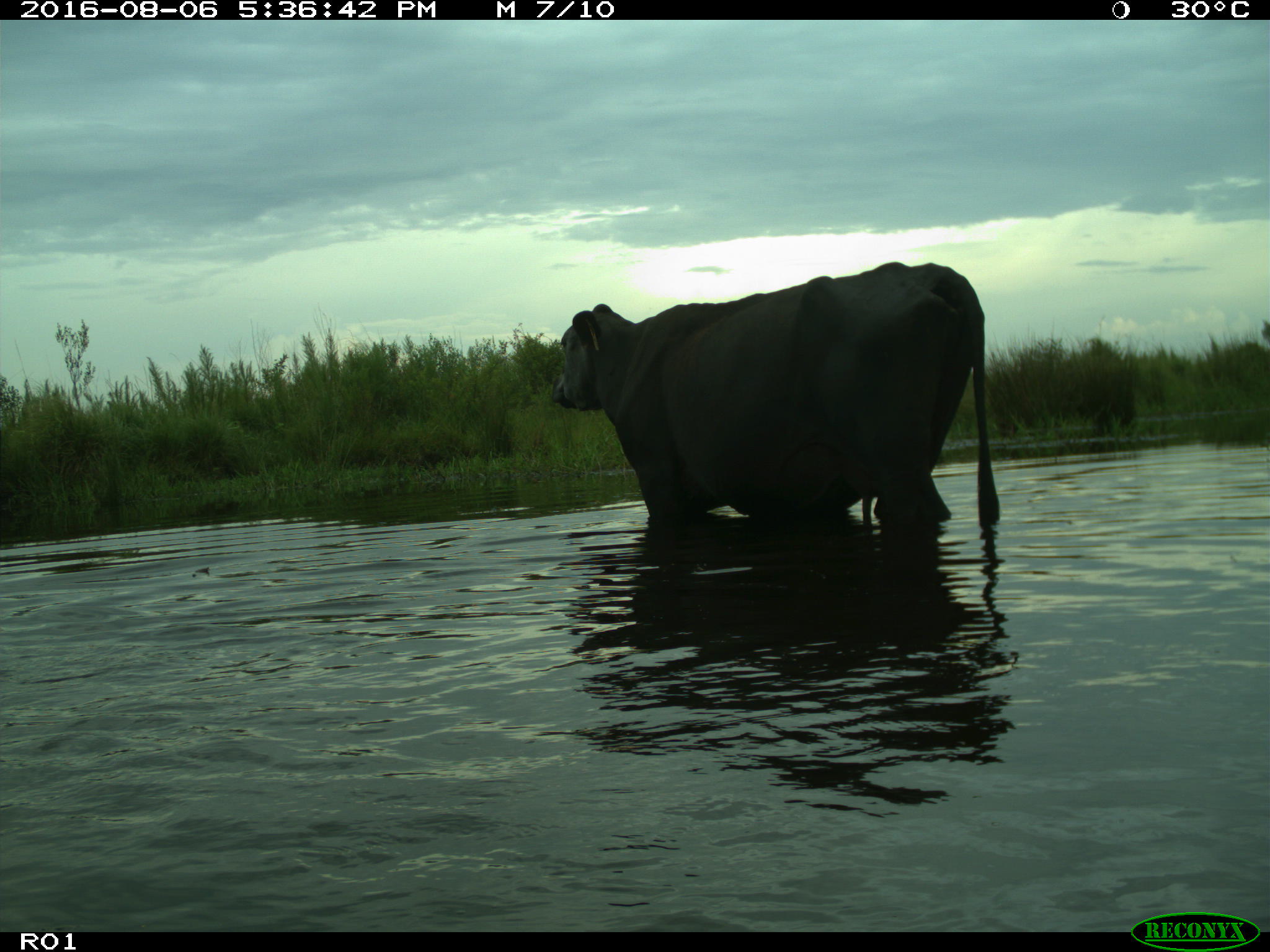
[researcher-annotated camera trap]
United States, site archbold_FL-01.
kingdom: Animalia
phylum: Chordata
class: Mammalia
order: Artiodactyla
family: Bovidae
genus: Bos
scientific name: Bos taurus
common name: domestic cow